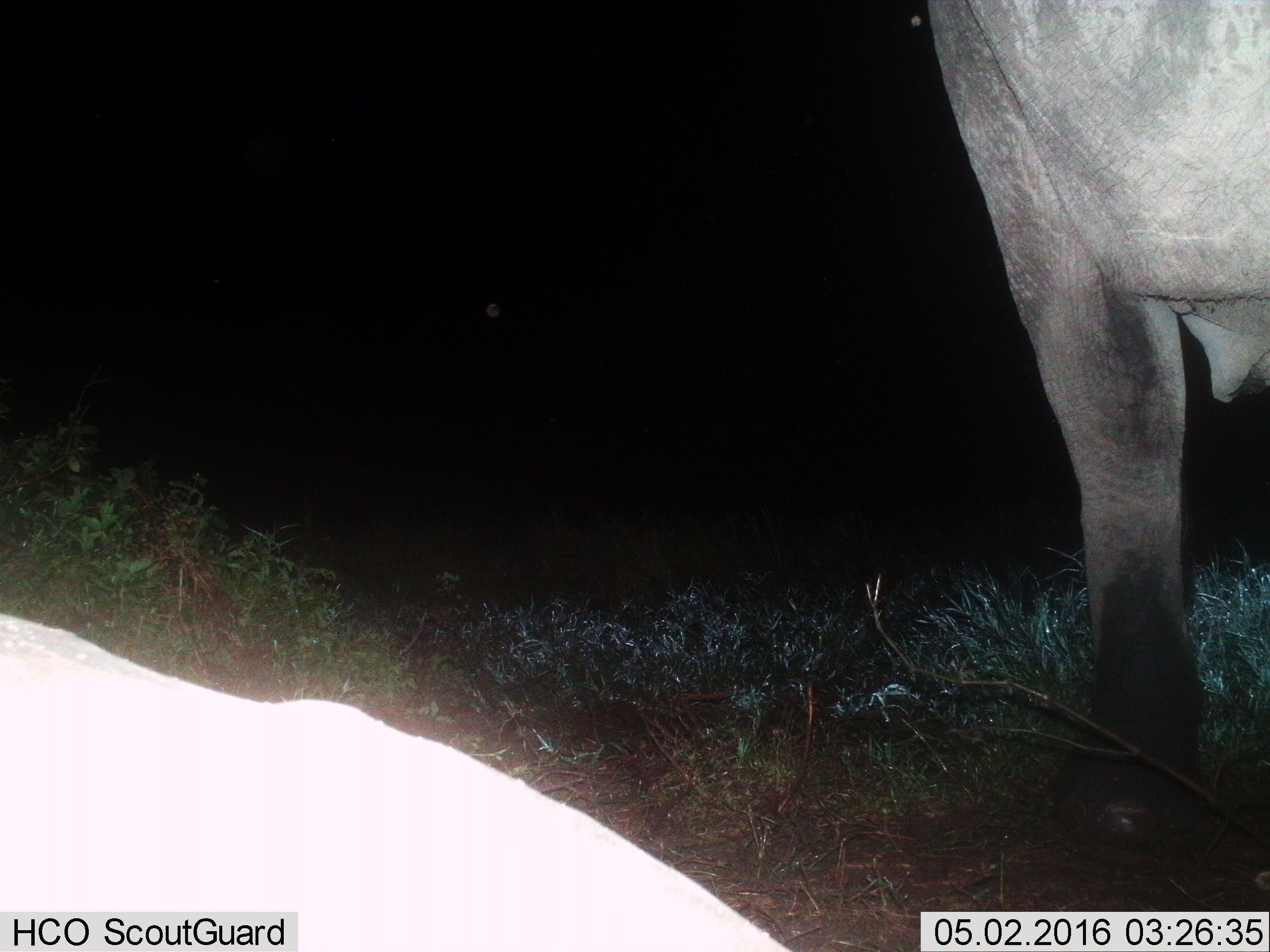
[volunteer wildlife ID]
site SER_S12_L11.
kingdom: Animalia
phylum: Chordata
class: Mammalia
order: Proboscidea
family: Elephantidae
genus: Loxodonta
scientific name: Loxodonta africana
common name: african bush elephant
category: elephant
Elephant (african bush elephant) (Loxodonta africana), count 1. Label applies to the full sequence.